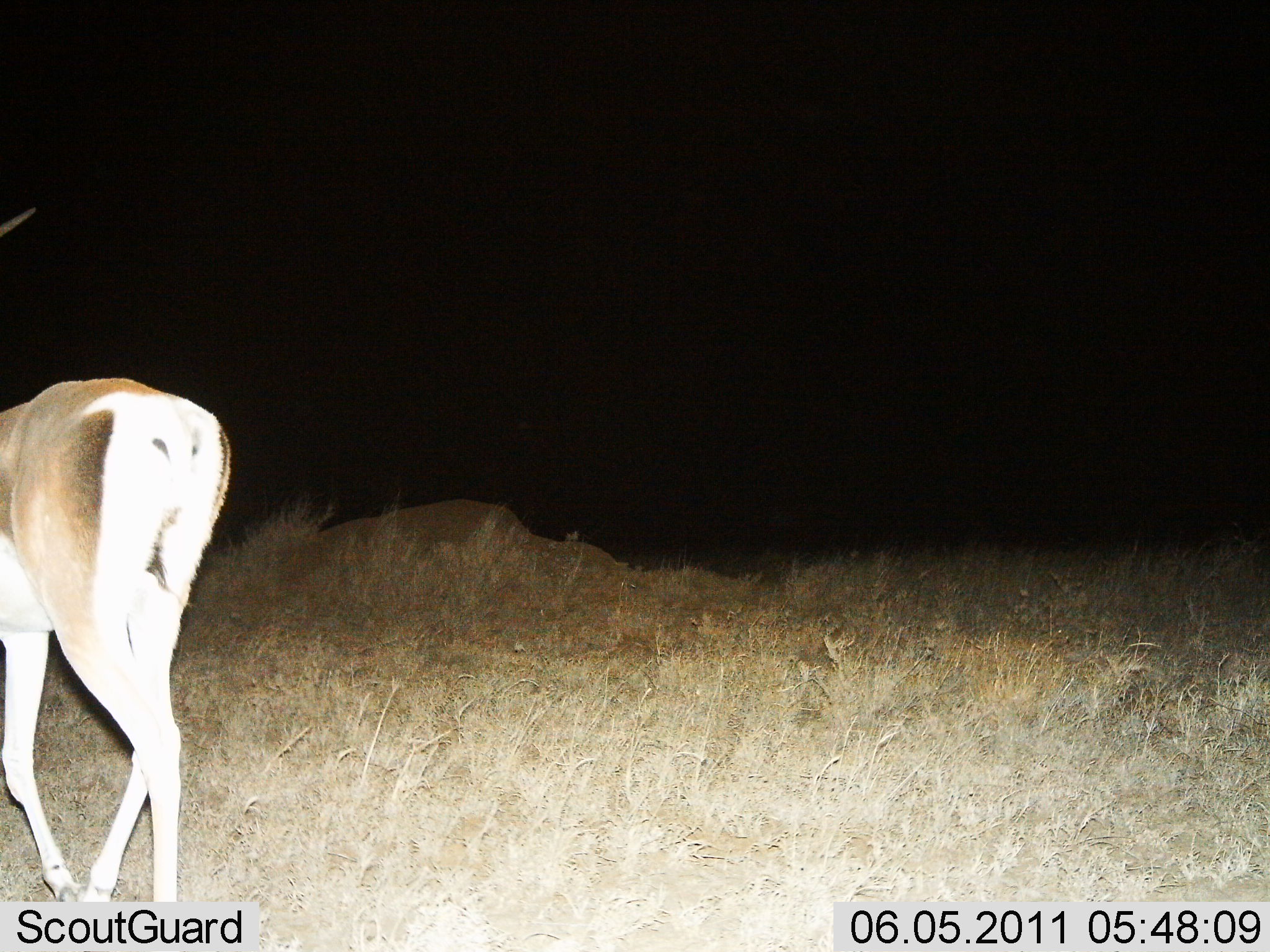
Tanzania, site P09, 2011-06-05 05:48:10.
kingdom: Animalia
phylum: Chordata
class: Mammalia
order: Artiodactyla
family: Bovidae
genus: Nanger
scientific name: Nanger granti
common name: grant's gazelle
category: gazellegrants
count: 1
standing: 30%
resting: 0%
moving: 70%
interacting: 0%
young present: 0%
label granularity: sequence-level